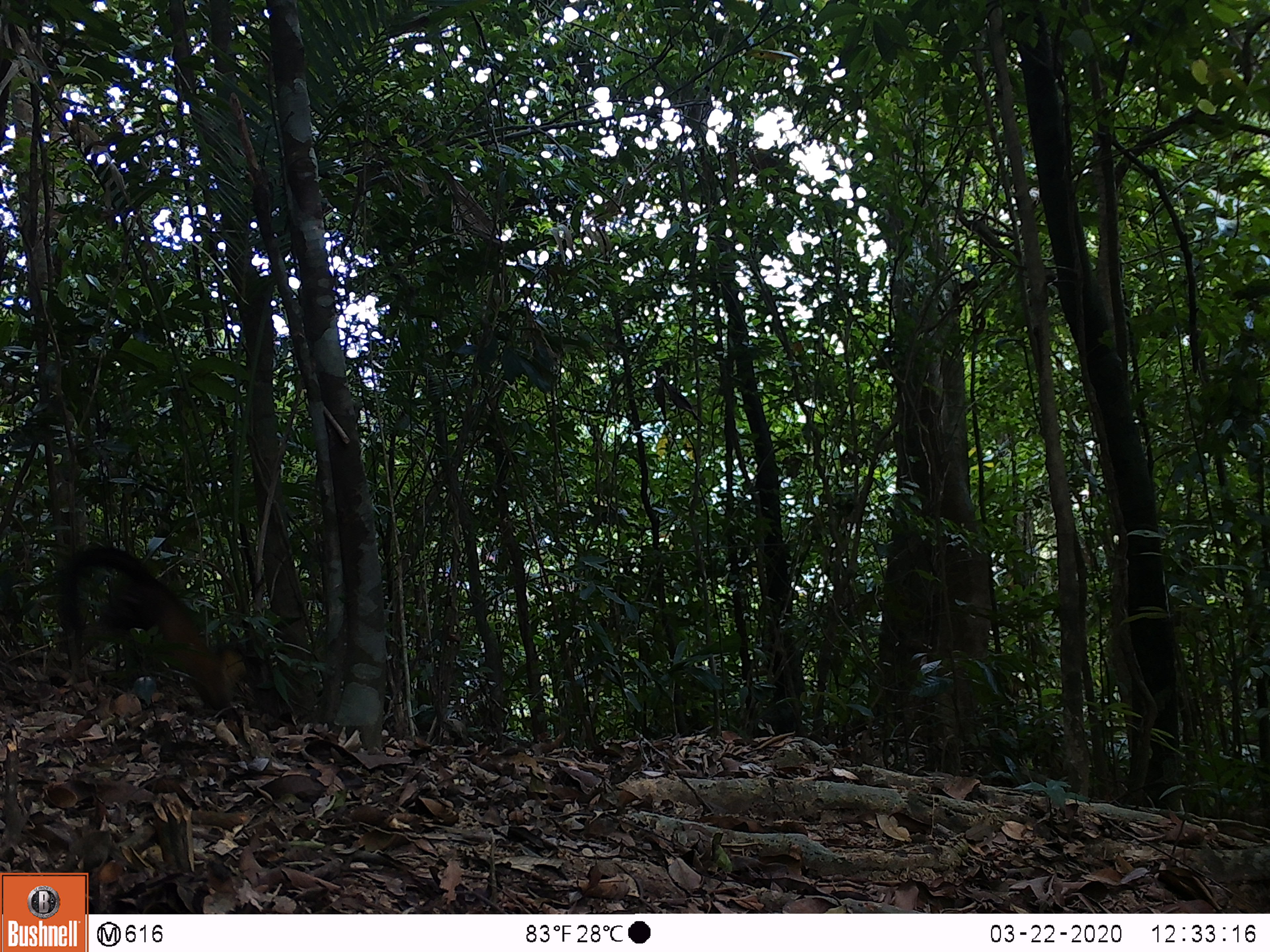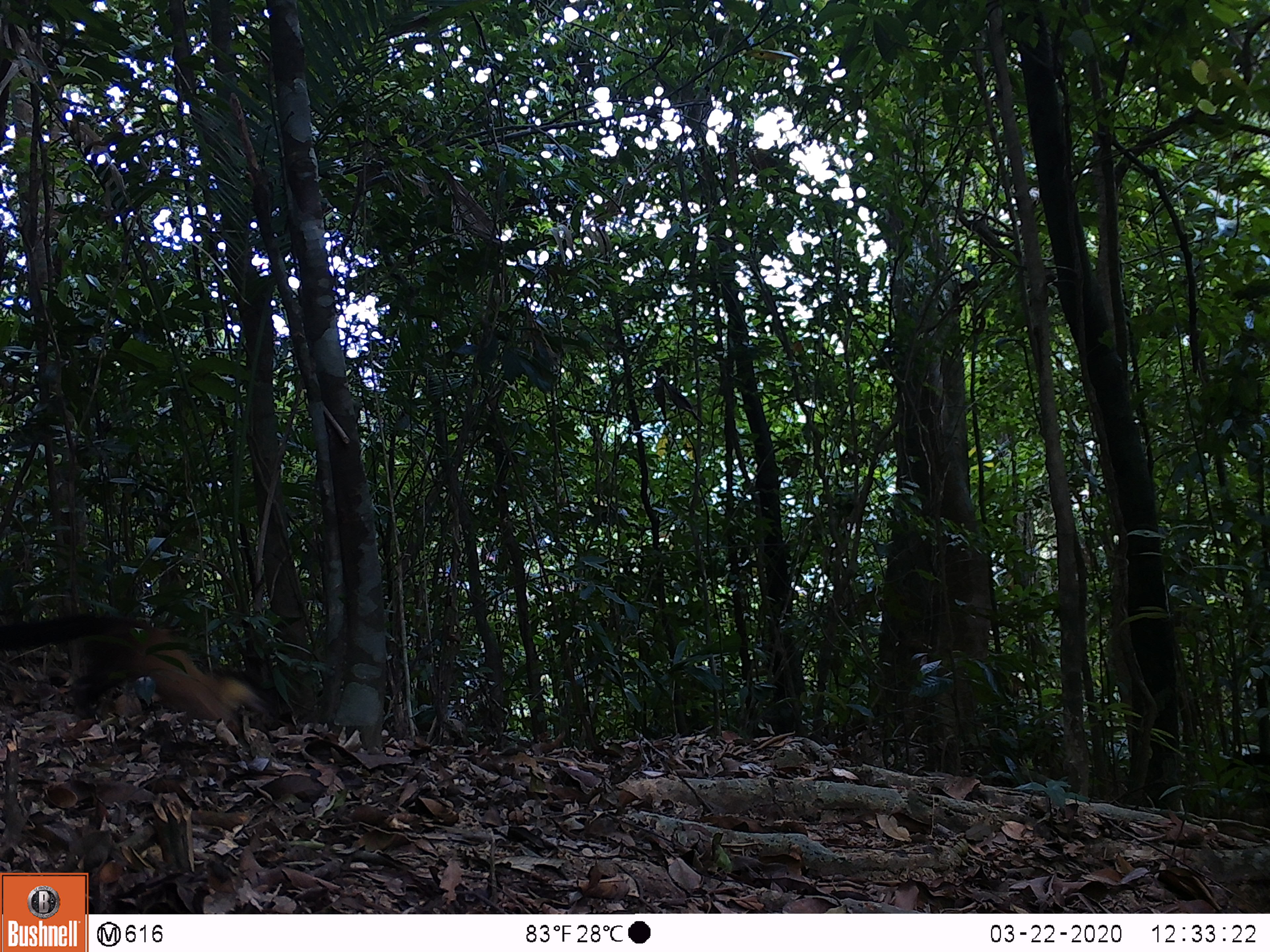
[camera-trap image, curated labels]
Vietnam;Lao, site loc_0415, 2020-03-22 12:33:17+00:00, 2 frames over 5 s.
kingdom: Animalia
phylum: Chordata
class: Mammalia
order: Carnivora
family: Mustelidae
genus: Martes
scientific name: Martes flavigula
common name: yellow-throated marten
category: yellow throated marten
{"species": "yellow throated marten (yellow-throated marten) (Martes flavigula)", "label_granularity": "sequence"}